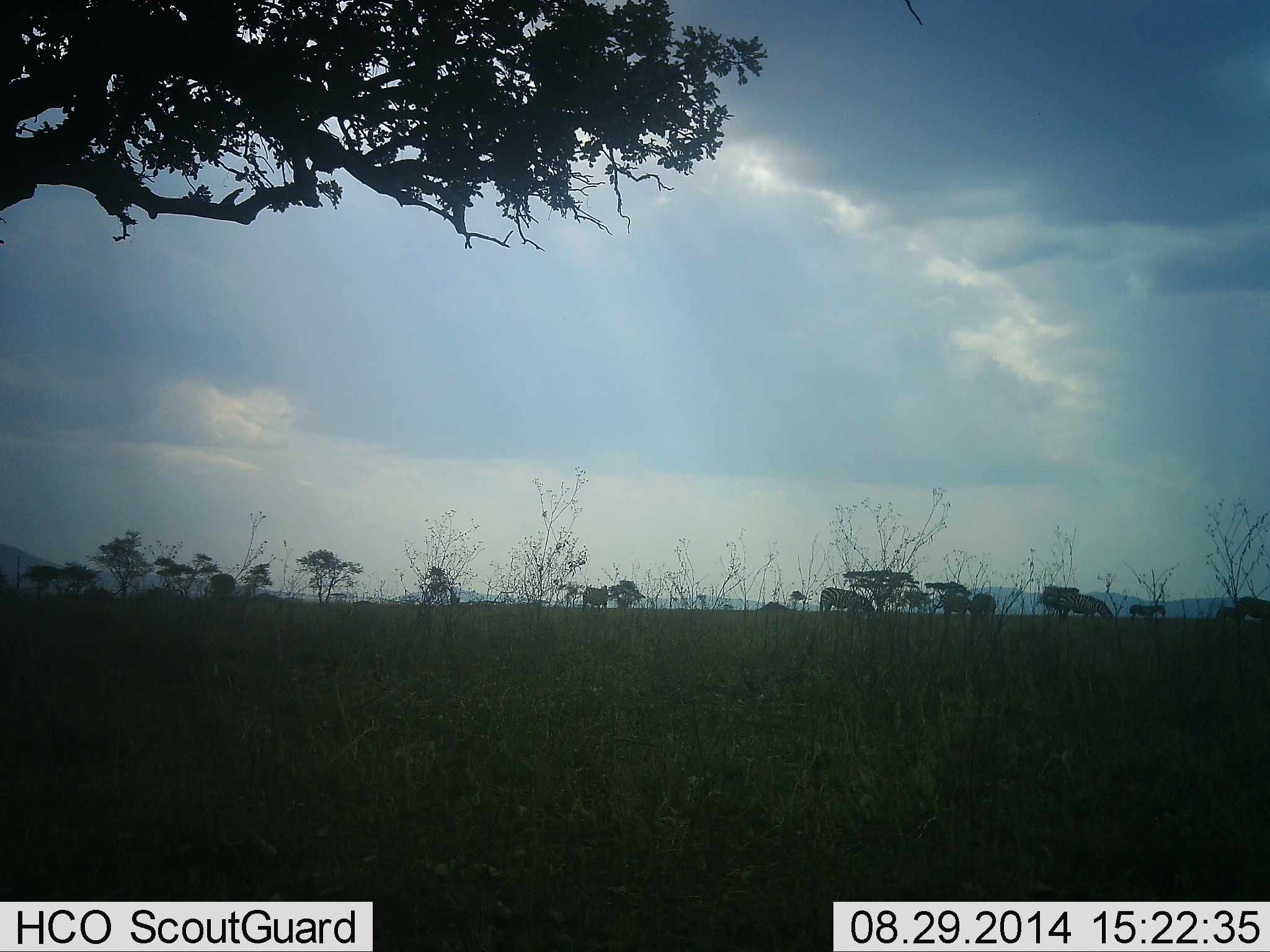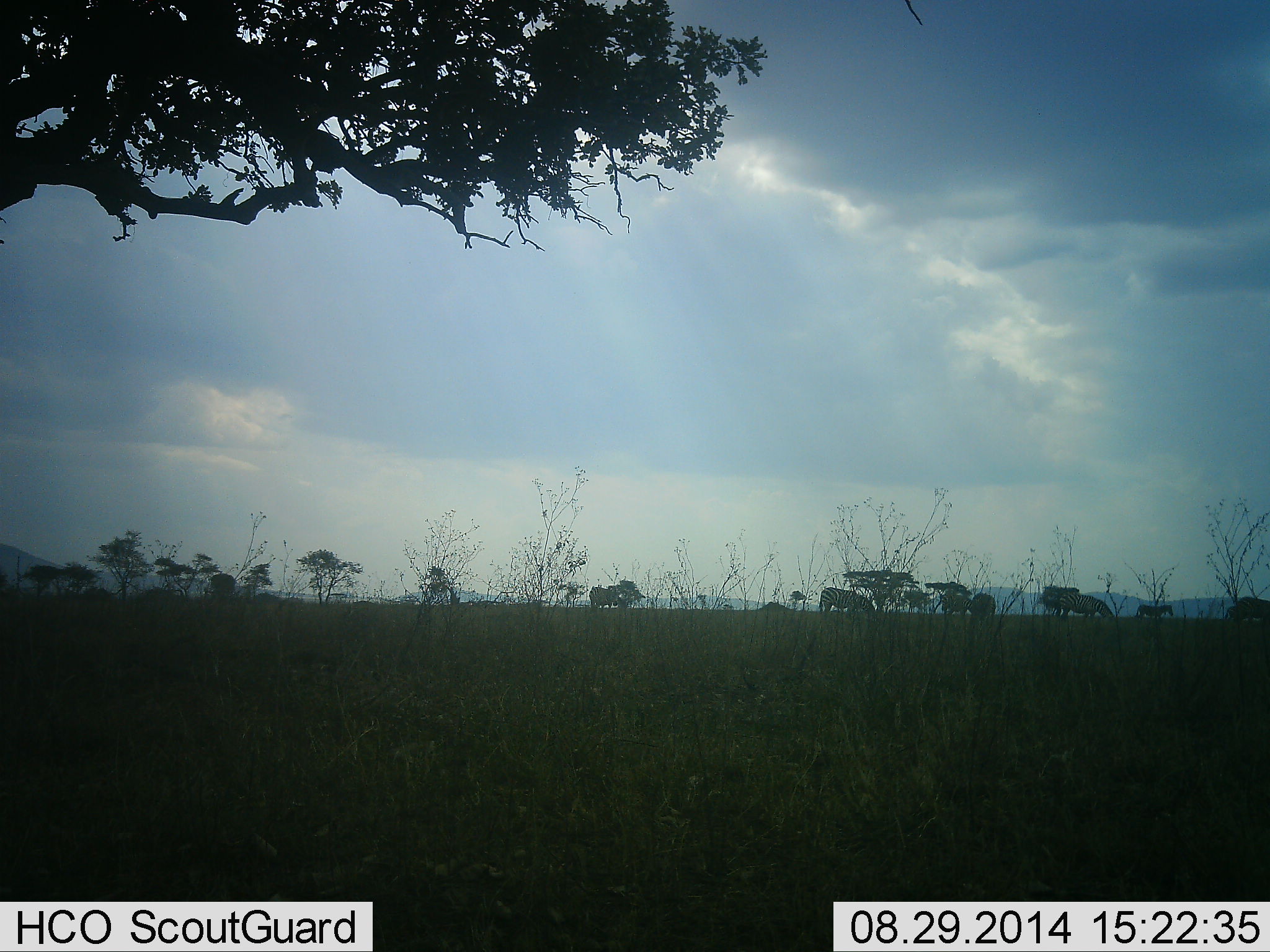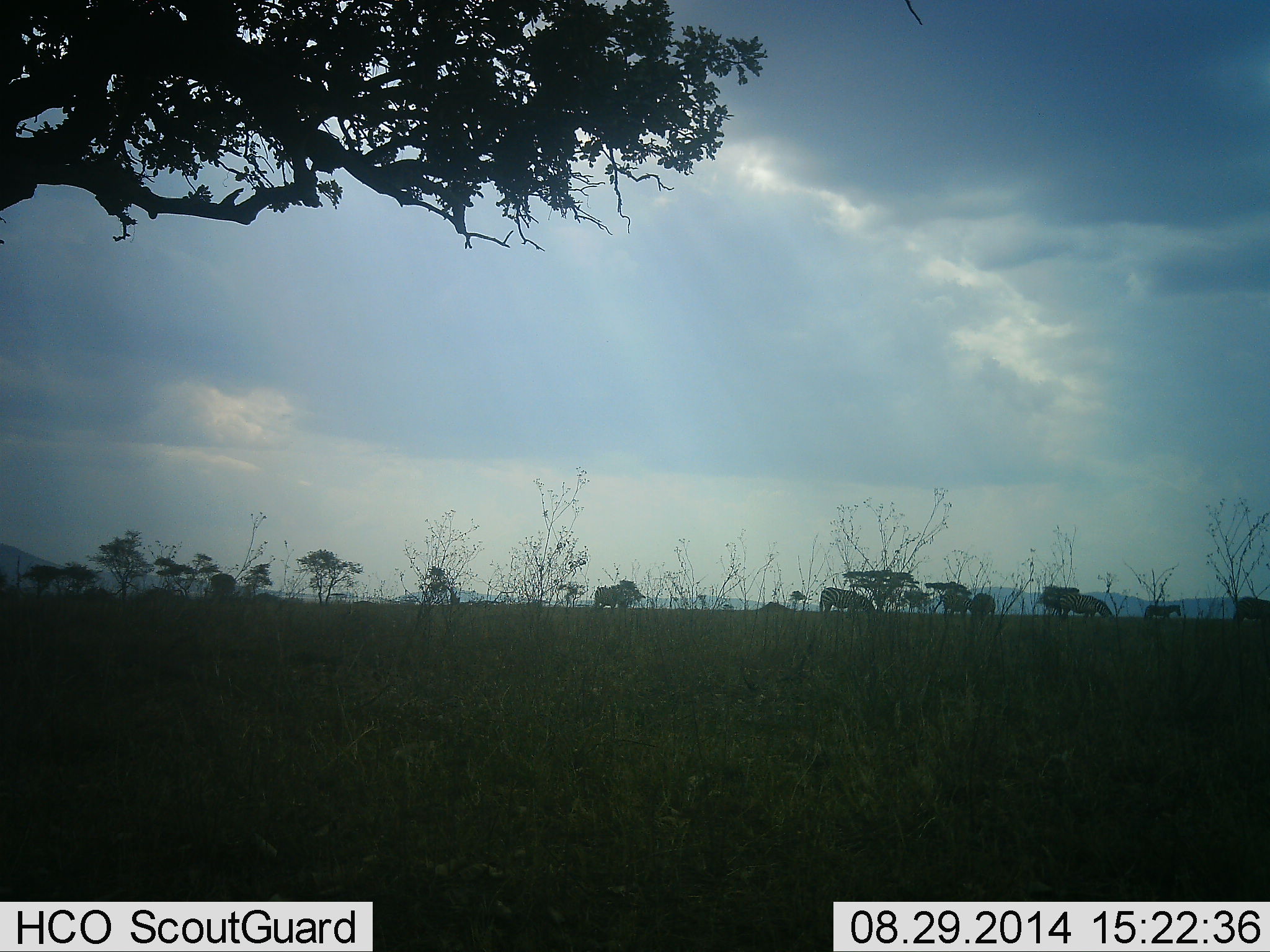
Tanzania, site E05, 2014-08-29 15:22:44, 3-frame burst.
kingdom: Animalia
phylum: Chordata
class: Mammalia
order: Perissodactyla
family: Equidae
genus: Equus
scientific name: Equus quagga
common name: plains zebra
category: zebra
Zebra (plains zebra) (Equus quagga), count 8. Behavior (volunteer vote fractions): standing 50%, resting 0%, moving 90%, interacting 0%. Young present (vote fraction): 0%. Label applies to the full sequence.